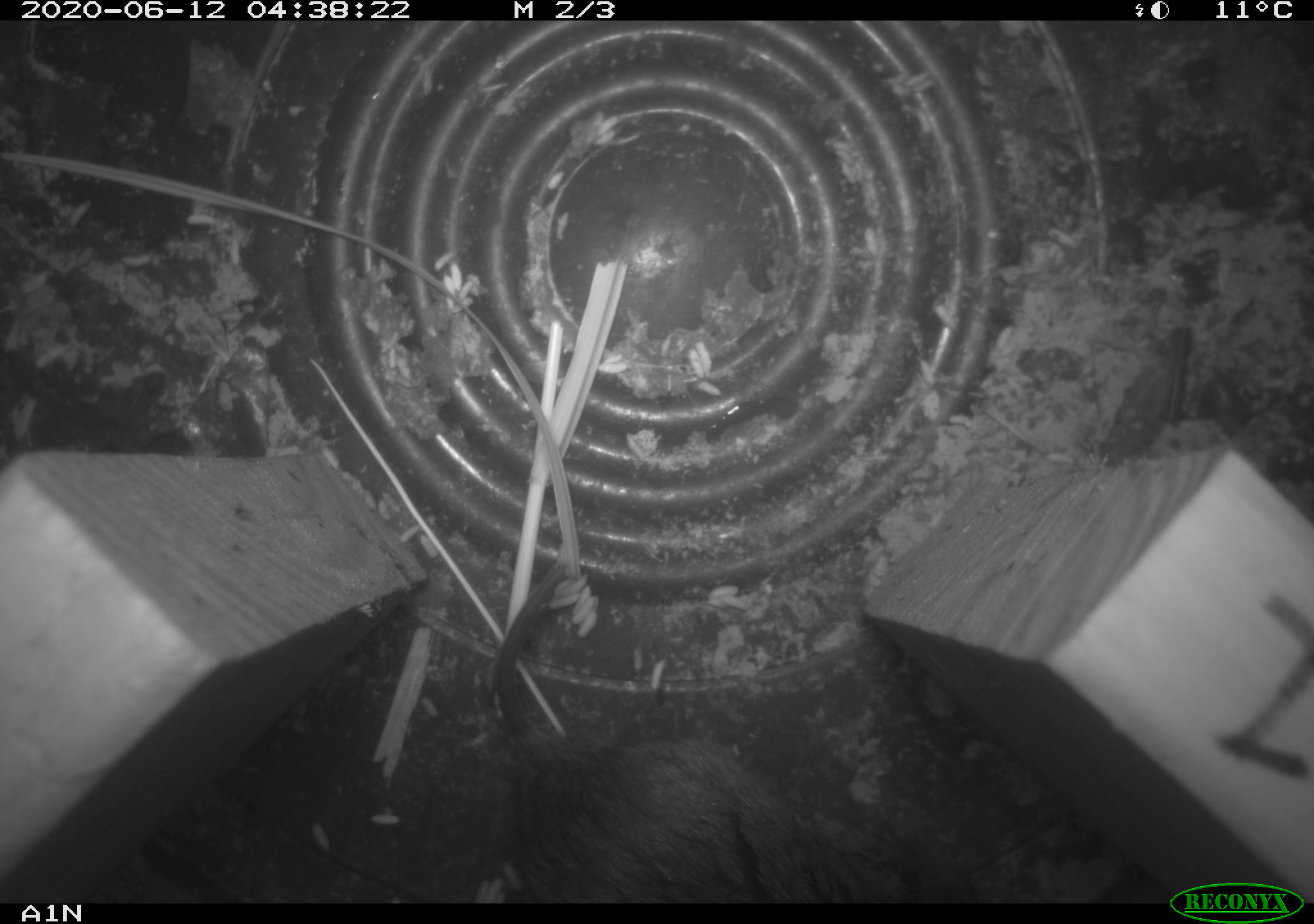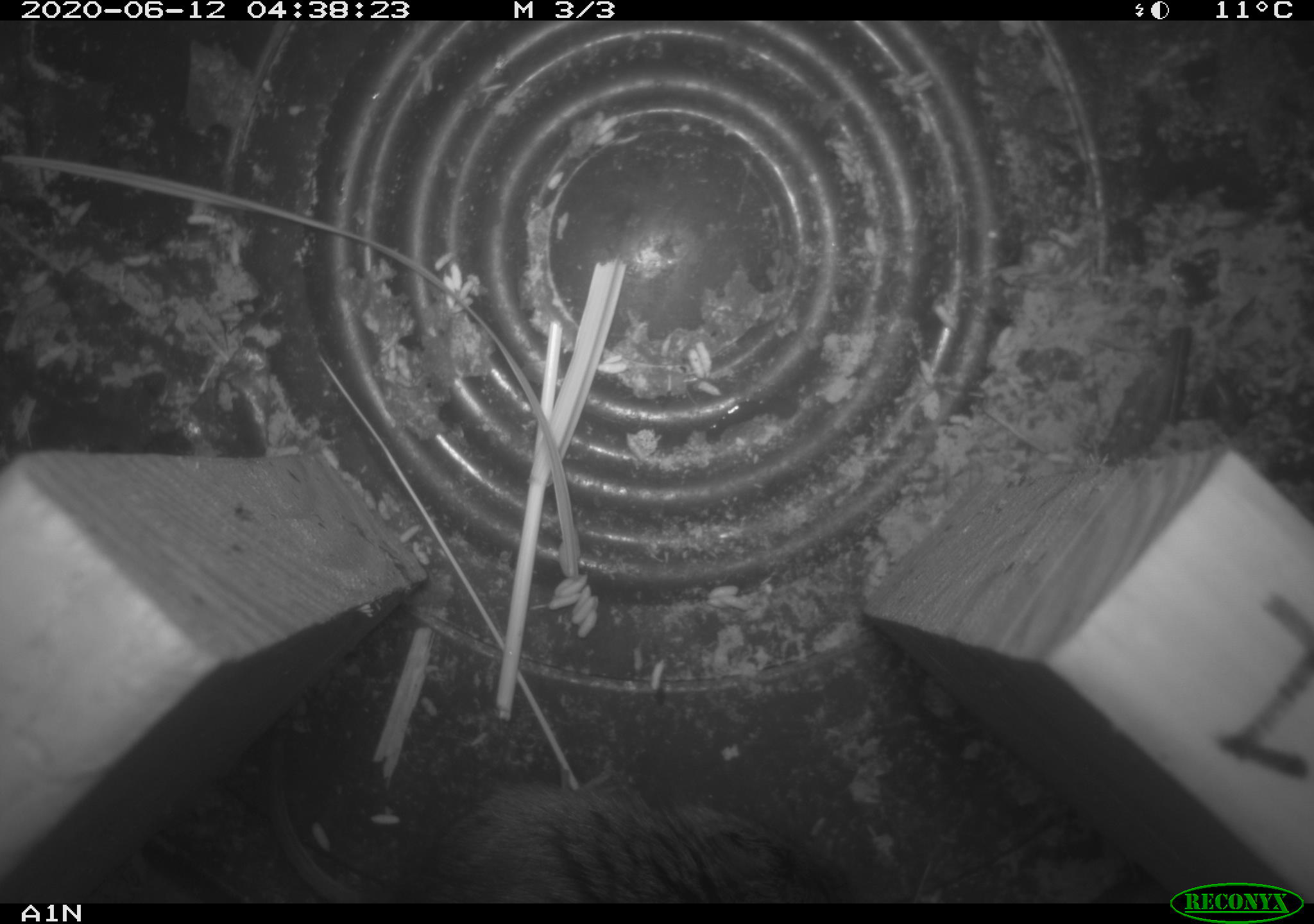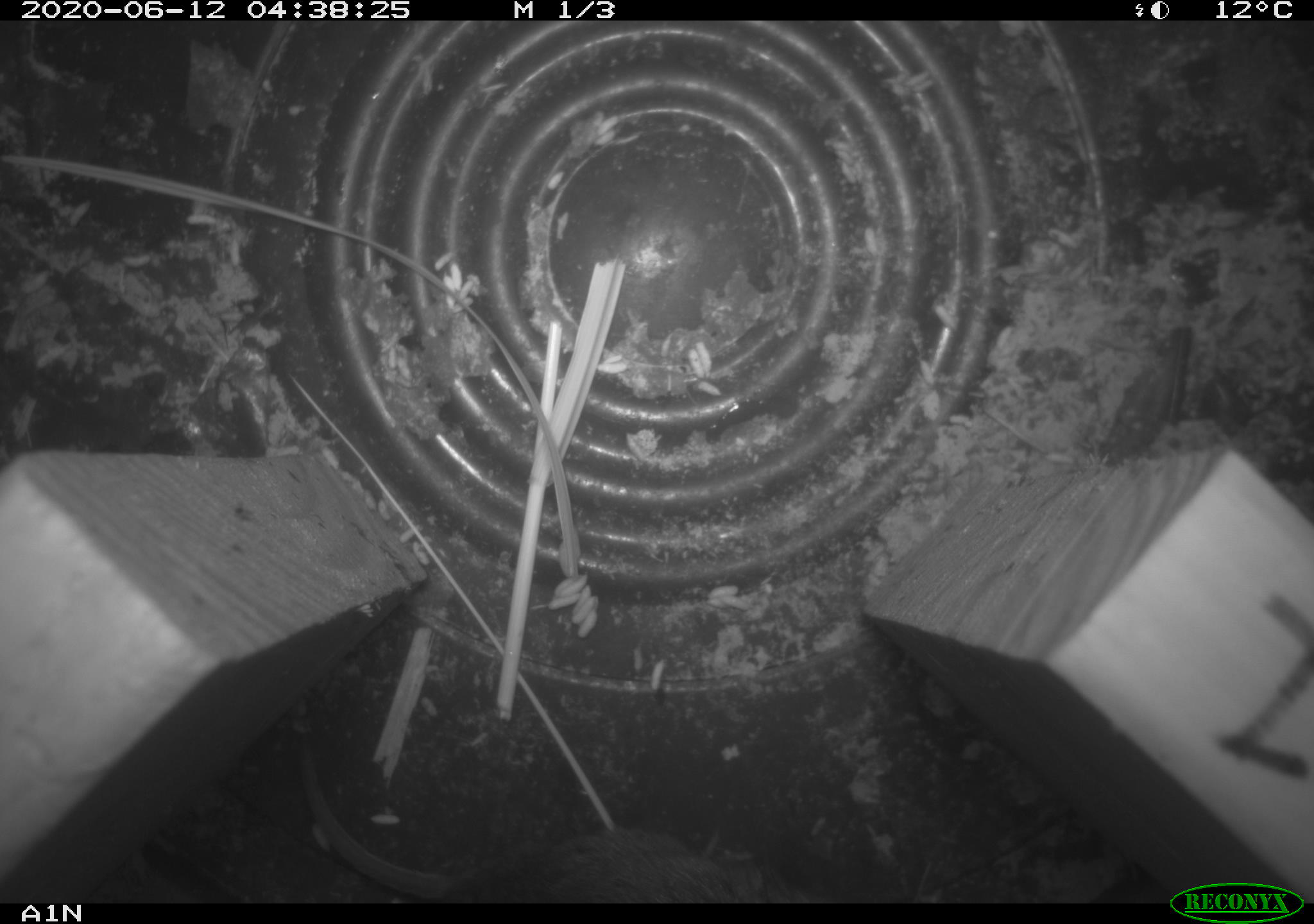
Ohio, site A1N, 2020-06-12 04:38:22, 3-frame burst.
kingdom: Animalia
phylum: Chordata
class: Mammalia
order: Rodentia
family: Cricetidae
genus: Microtus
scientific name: Microtus pennsylvanicus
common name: meadow vole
Meadow vole (Microtus pennsylvanicus).